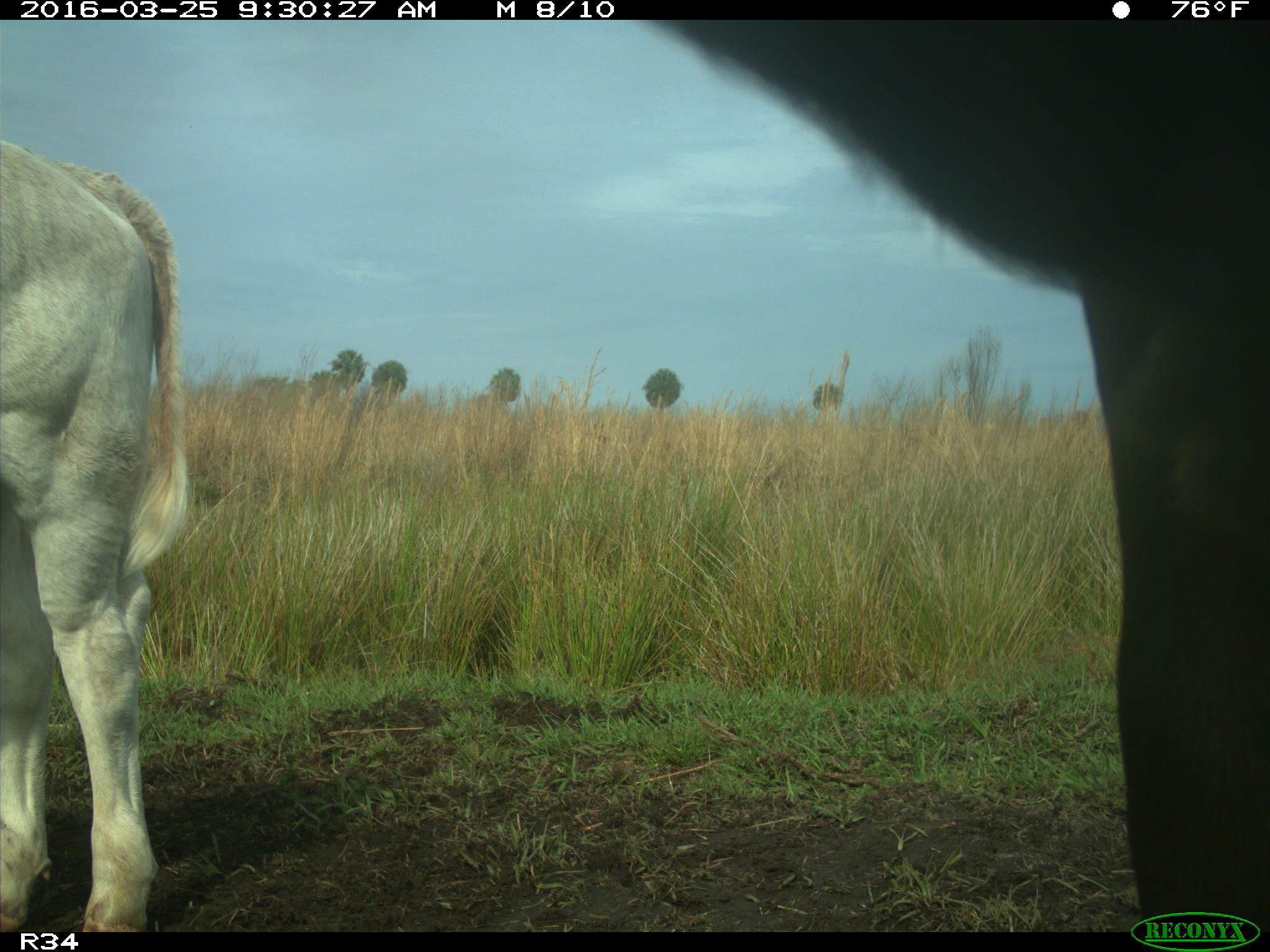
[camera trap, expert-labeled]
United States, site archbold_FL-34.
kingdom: Animalia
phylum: Chordata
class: Mammalia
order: Artiodactyla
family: Bovidae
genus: Bos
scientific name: Bos taurus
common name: domestic cow